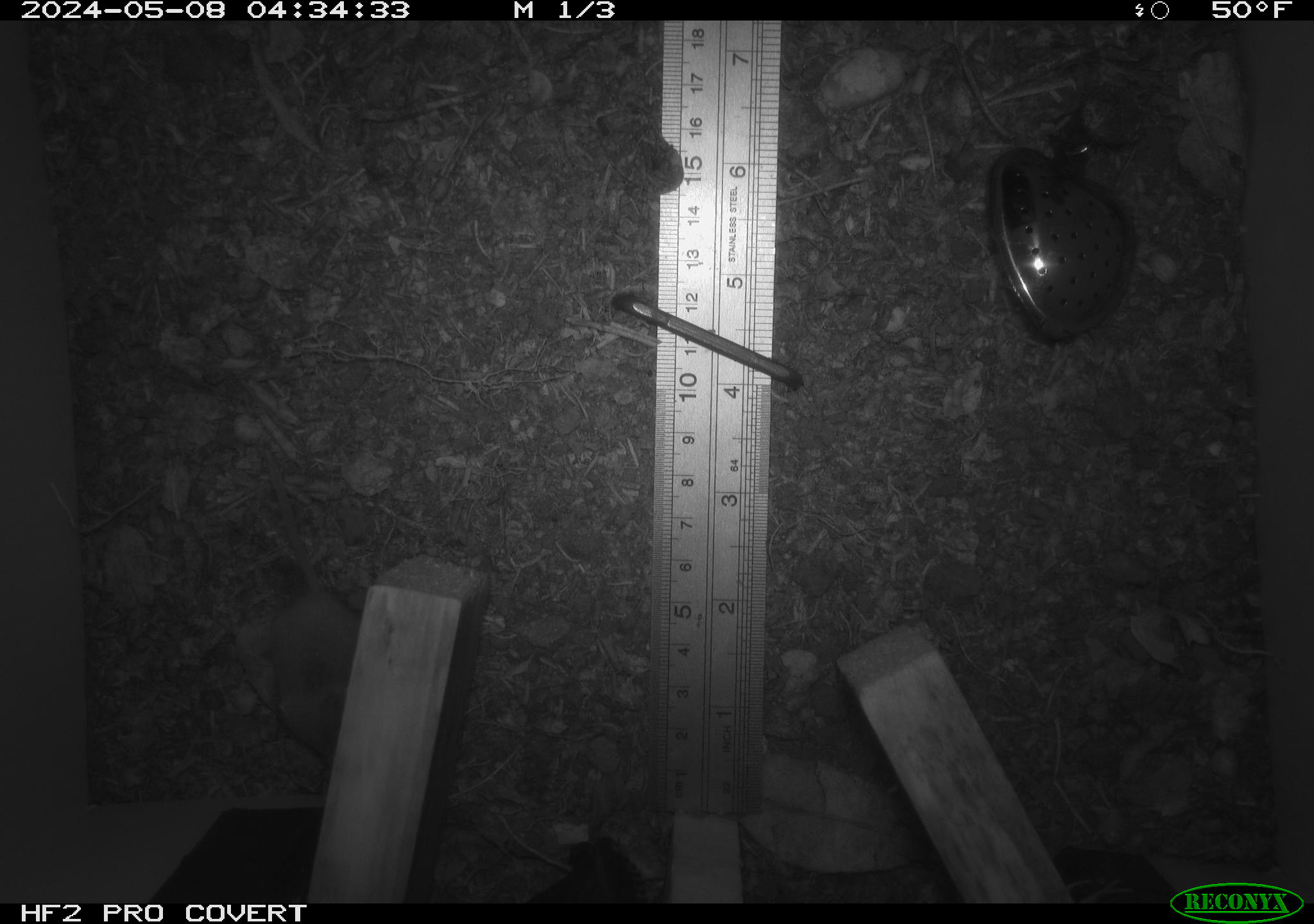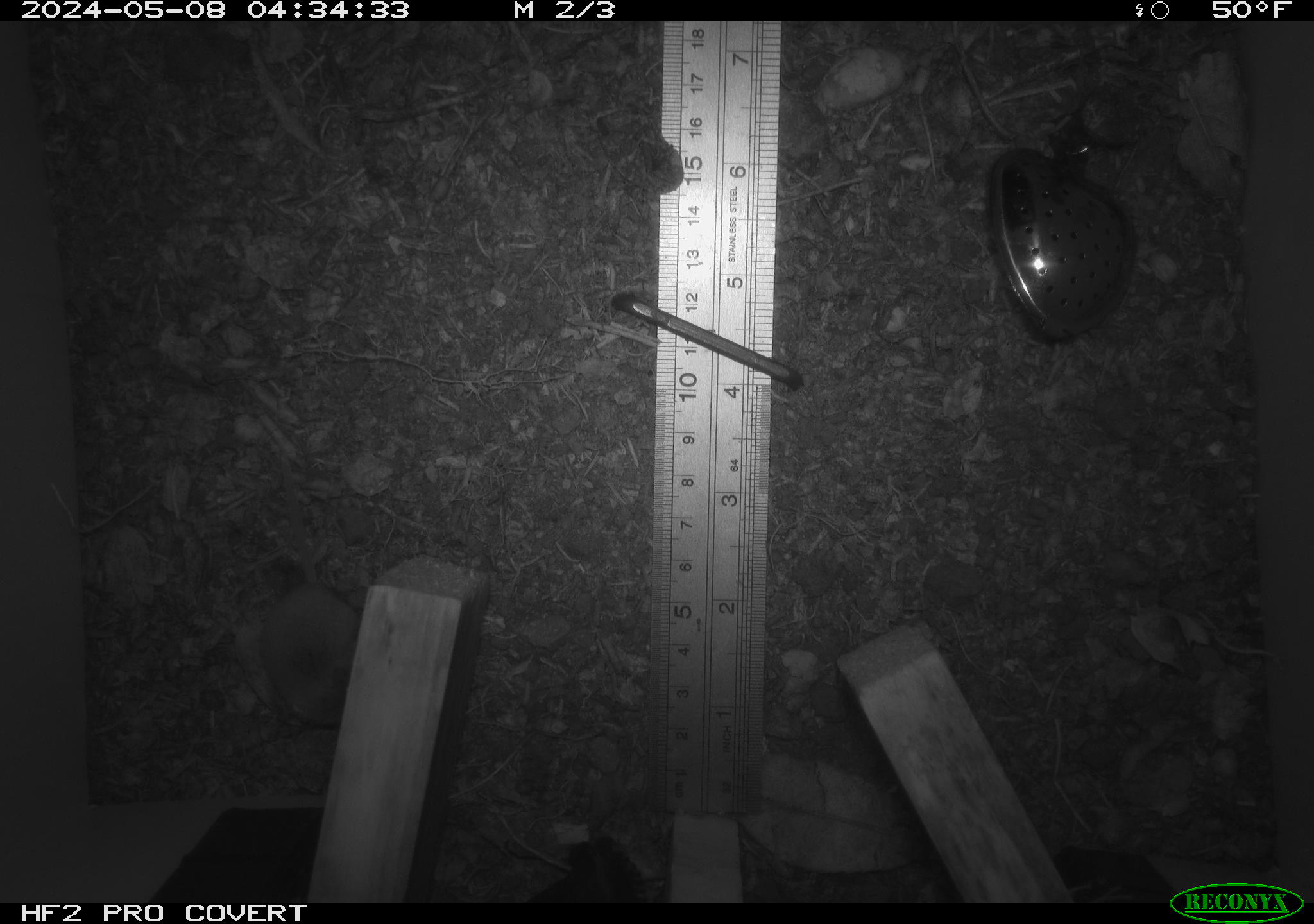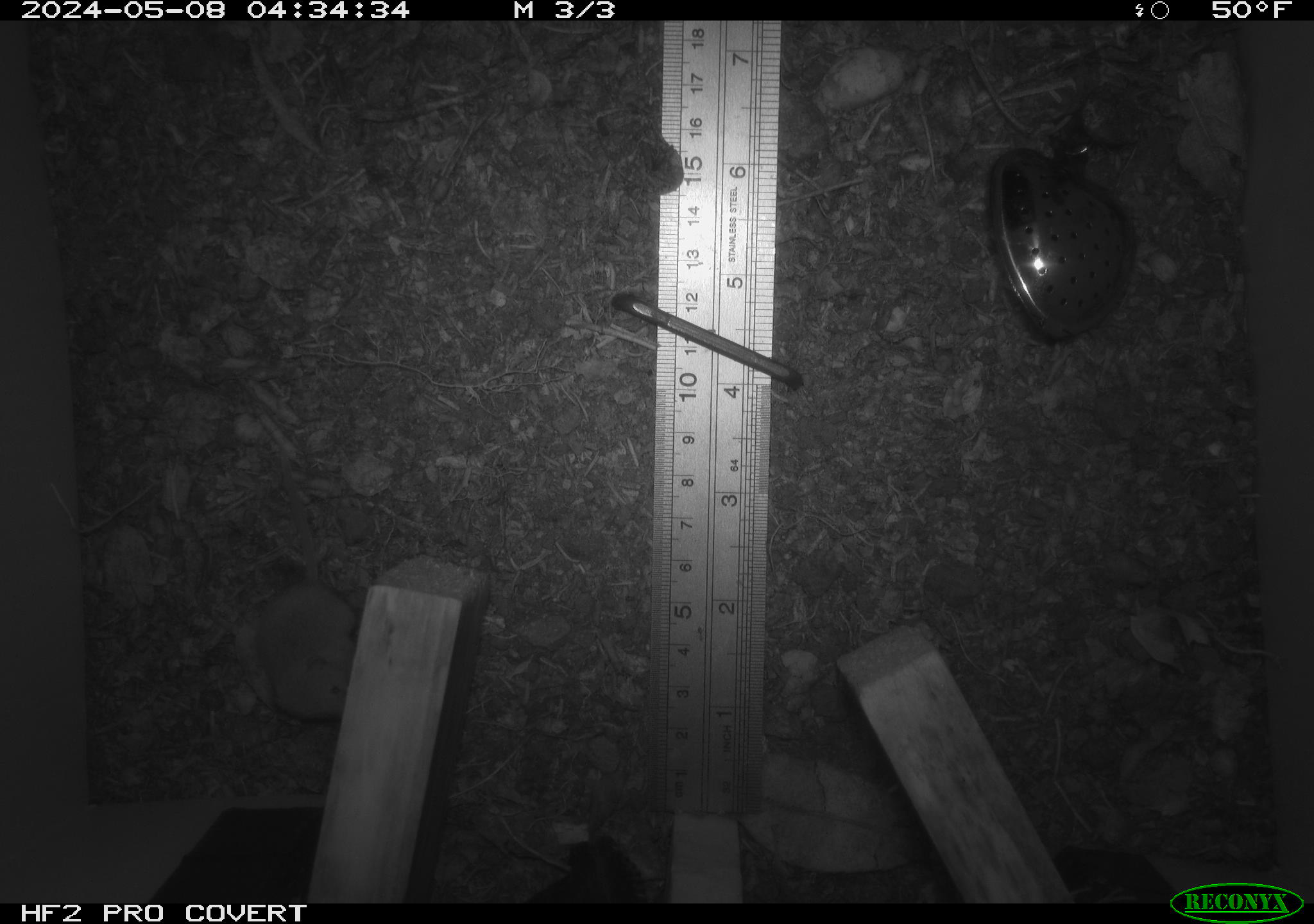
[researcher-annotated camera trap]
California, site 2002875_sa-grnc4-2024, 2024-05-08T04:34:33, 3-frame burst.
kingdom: Animalia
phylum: Chordata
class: Mammalia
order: Rodentia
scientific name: Rodentia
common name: mouse species